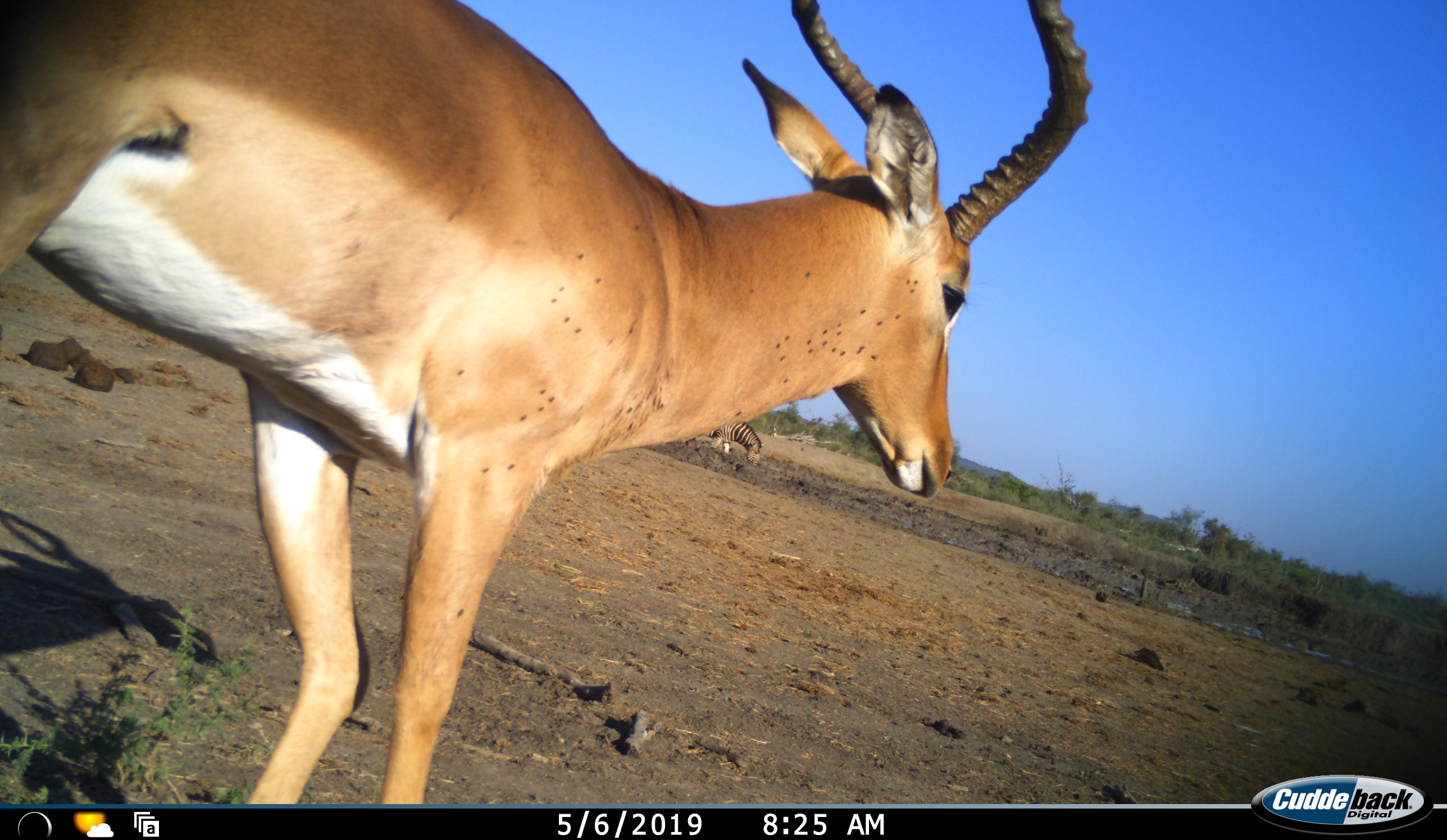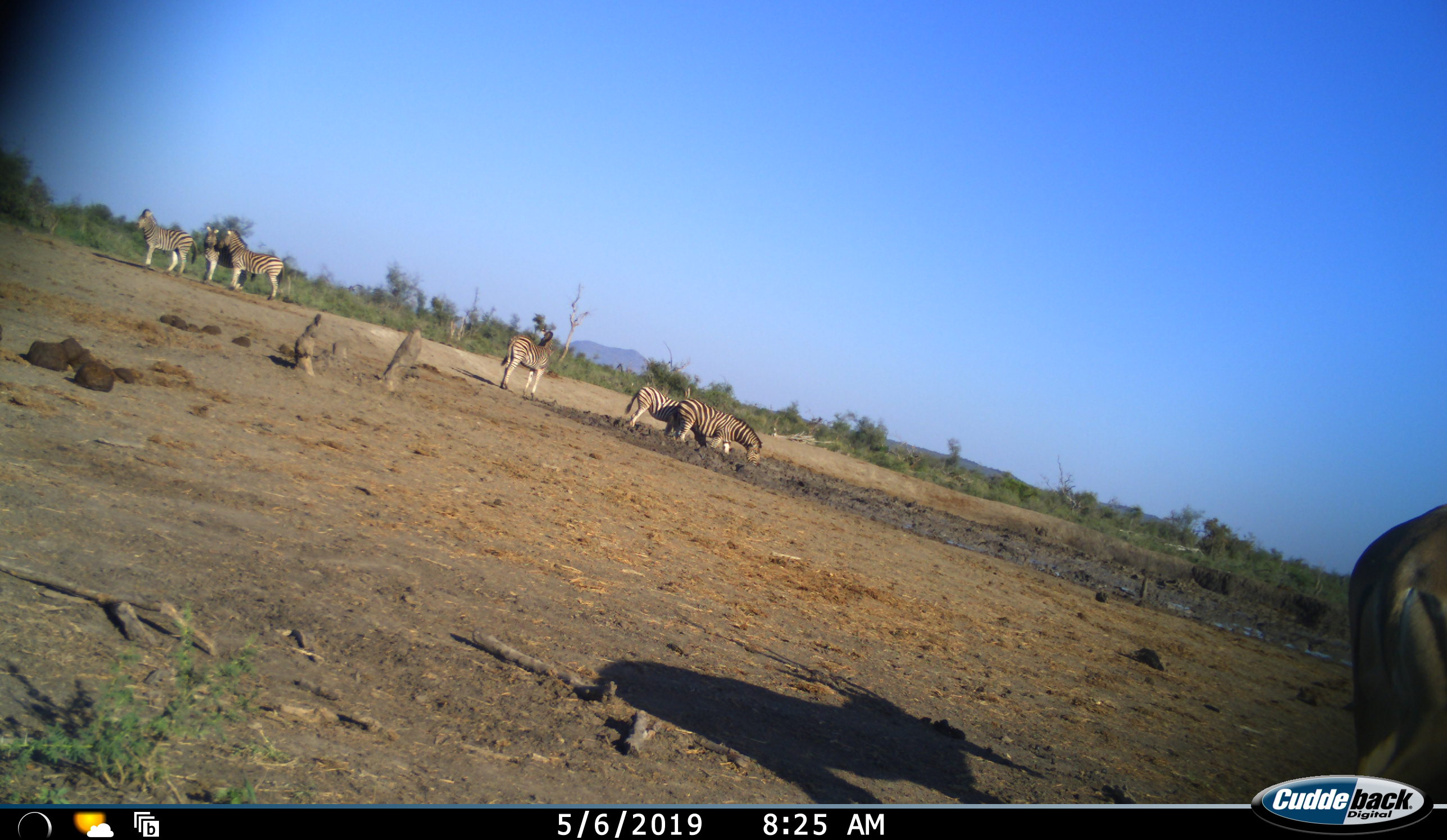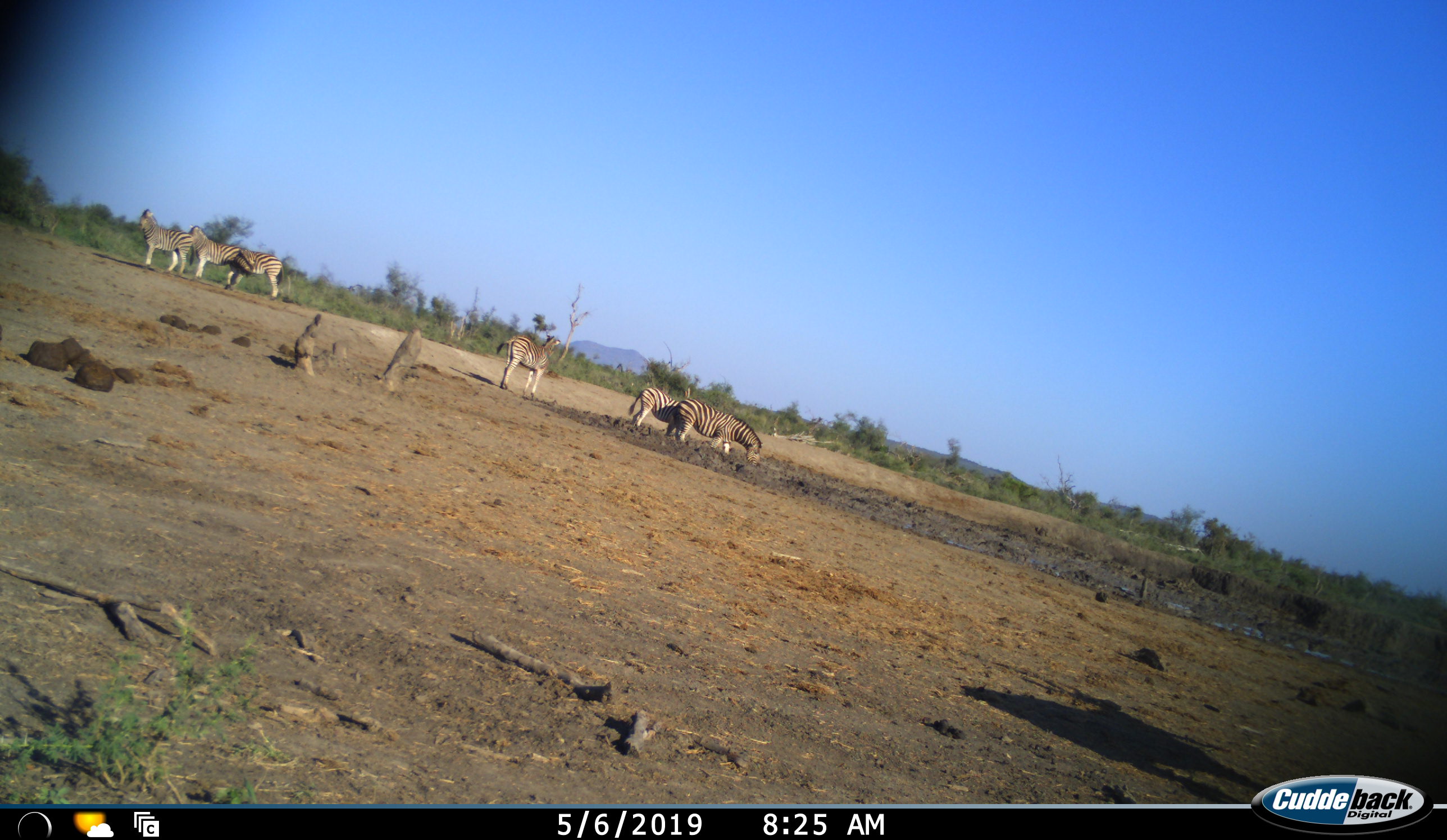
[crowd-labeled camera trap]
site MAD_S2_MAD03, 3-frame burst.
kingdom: Animalia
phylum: Chordata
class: Mammalia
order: Artiodactyla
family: Bovidae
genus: Aepyceros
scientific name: Aepyceros melampus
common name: impala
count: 1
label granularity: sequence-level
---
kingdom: Animalia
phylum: Chordata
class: Mammalia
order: Perissodactyla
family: Equidae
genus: Equus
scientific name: Equus quagga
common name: plains zebra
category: zebraplains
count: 6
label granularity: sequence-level